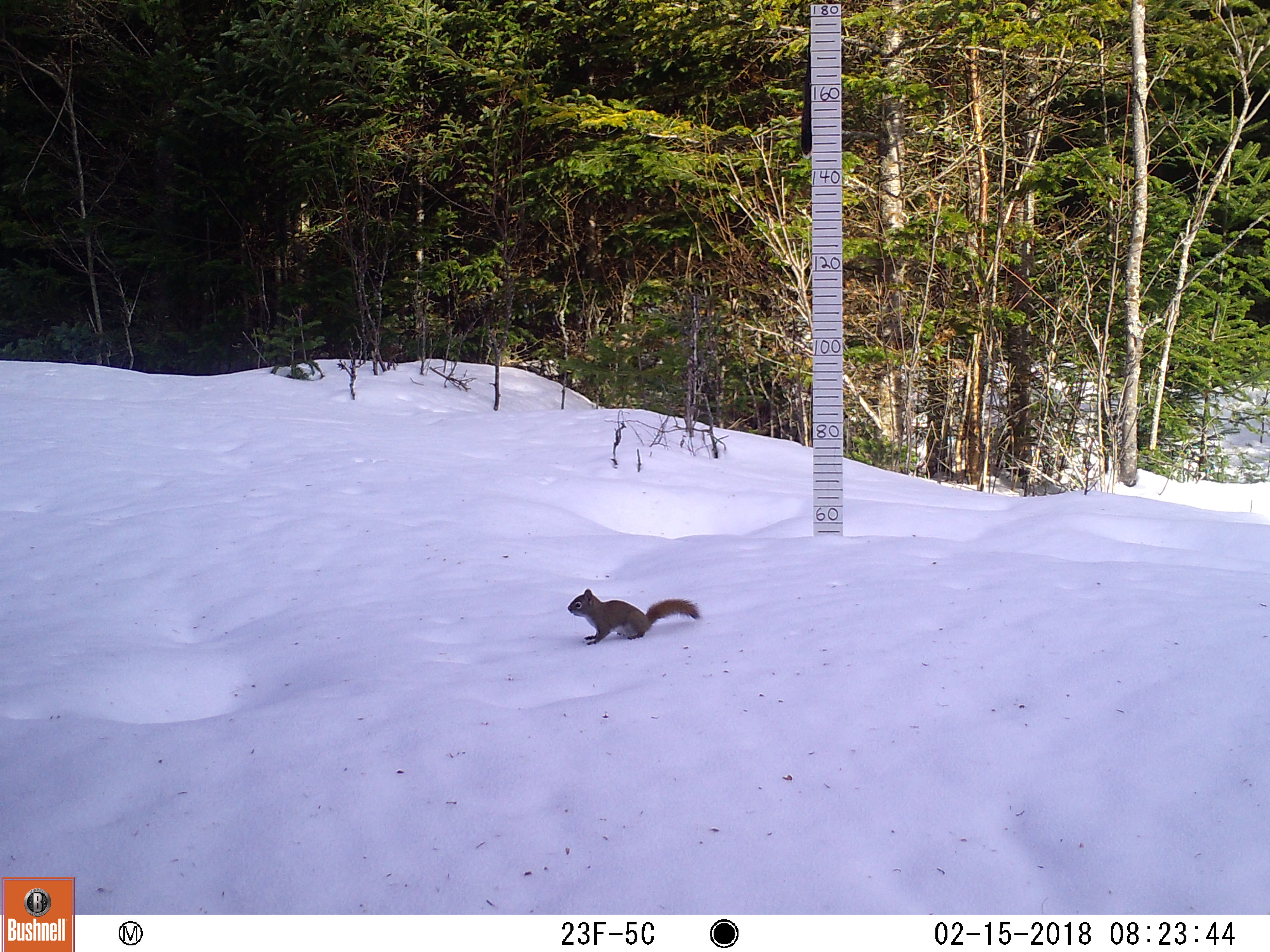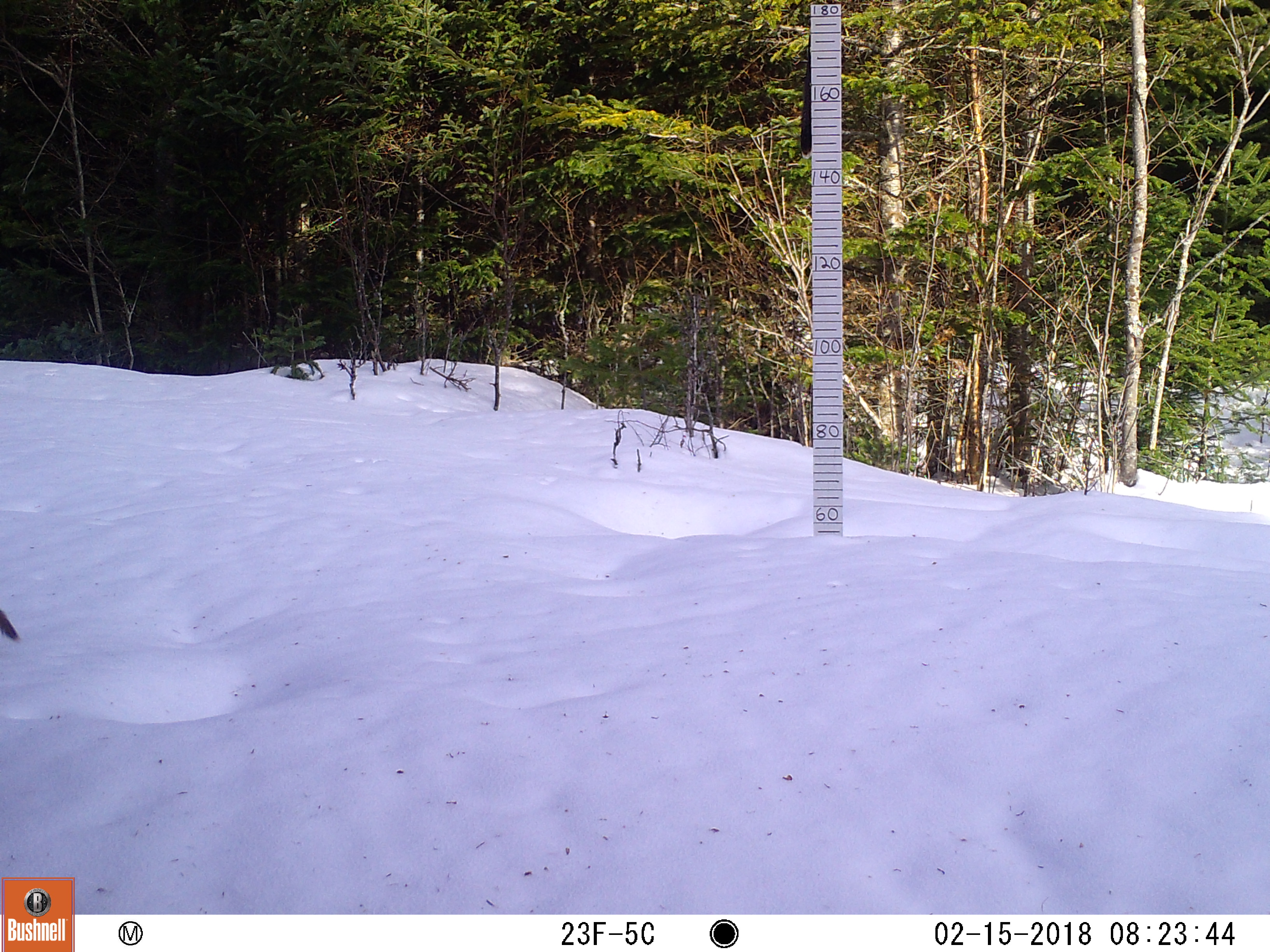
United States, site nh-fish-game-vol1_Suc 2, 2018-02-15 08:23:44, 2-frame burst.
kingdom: Animalia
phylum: Chordata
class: Mammalia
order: Rodentia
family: Sciuridae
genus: Tamiasciurus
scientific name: Tamiasciurus hudsonicus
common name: red squirrel